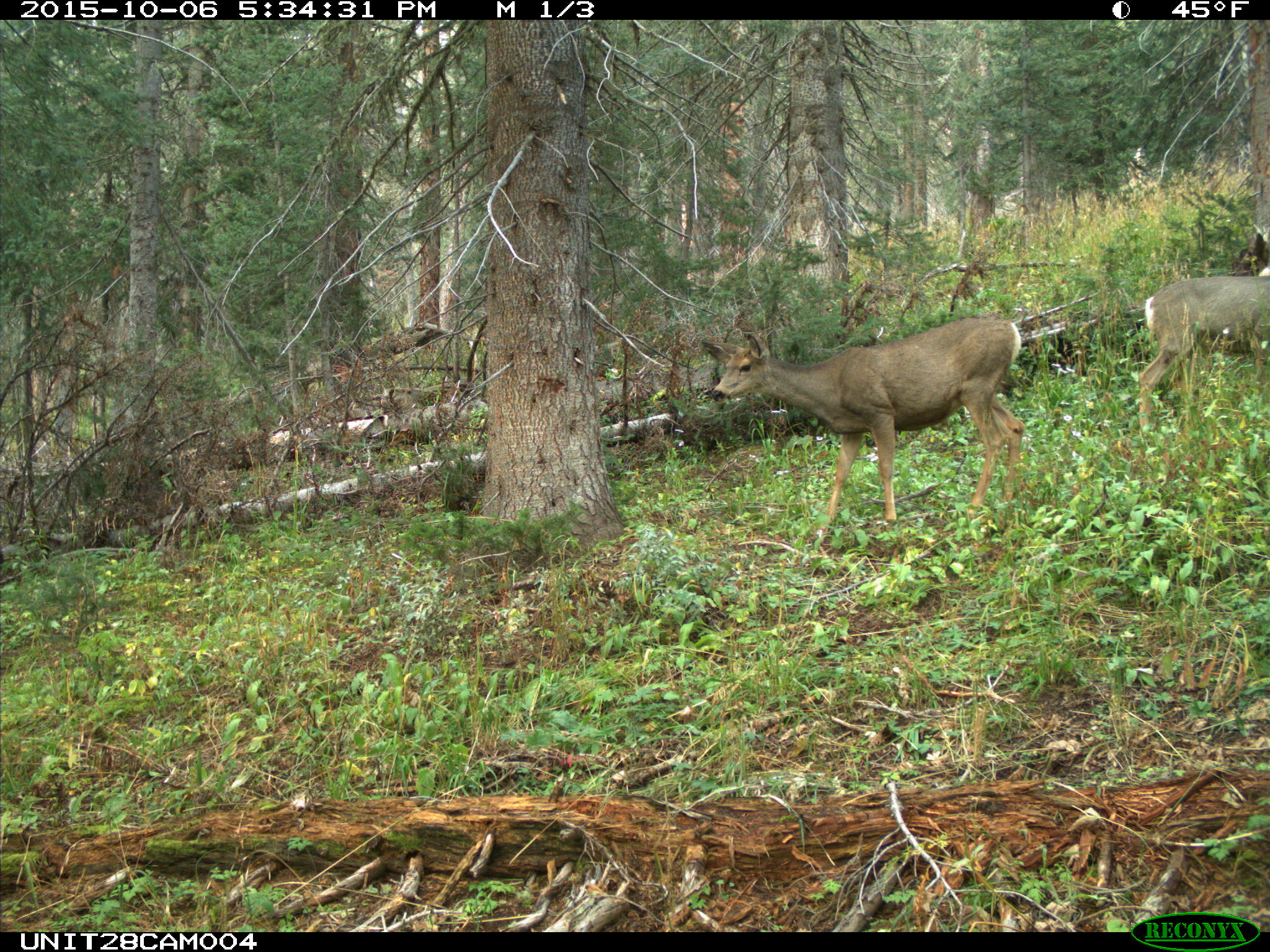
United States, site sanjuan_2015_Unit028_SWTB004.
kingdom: Animalia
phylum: Chordata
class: Mammalia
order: Artiodactyla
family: Cervidae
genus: Odocoileus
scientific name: Odocoileus hemionus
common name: mule deer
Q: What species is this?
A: Odocoileus hemionus (mule deer).